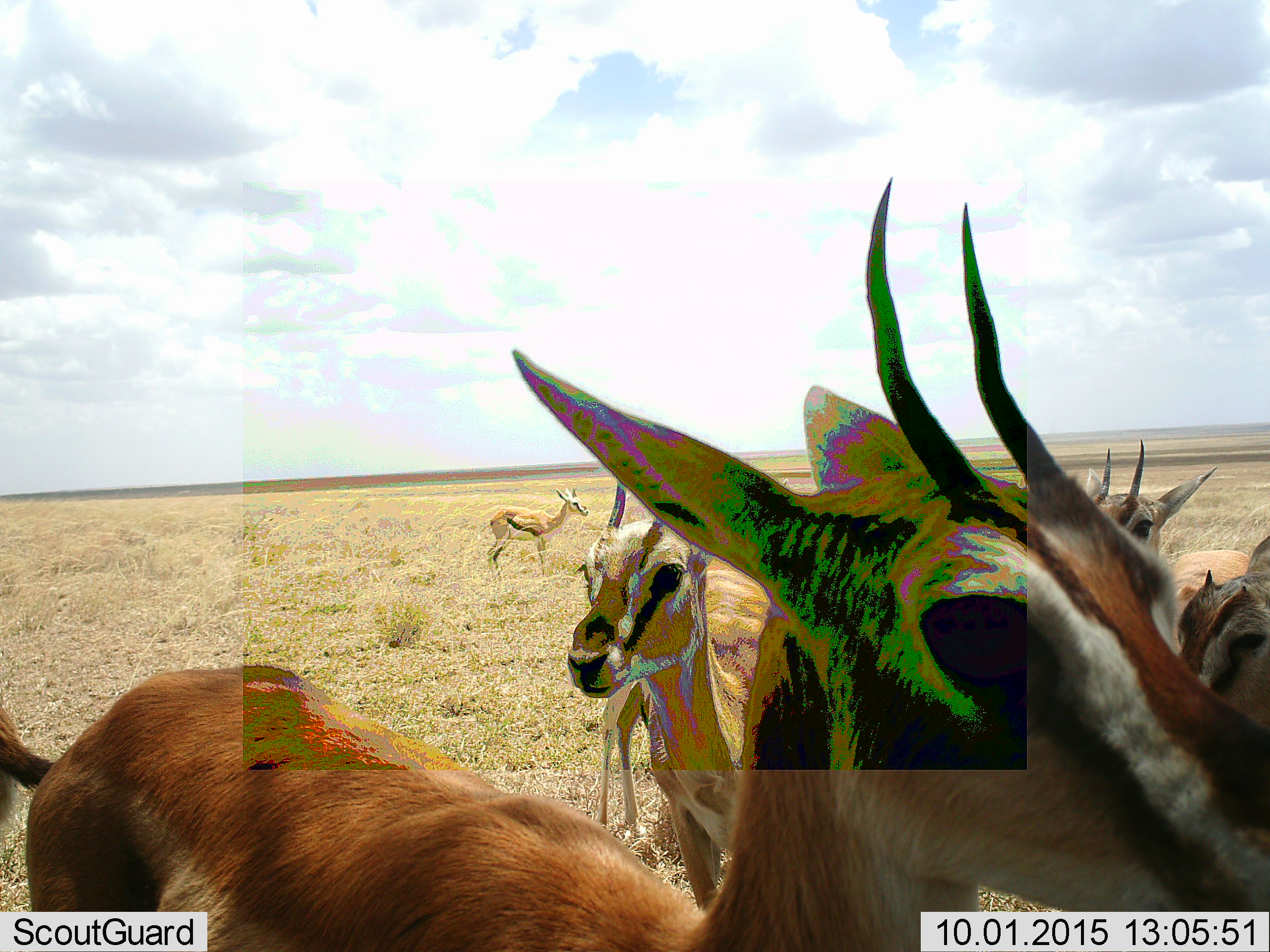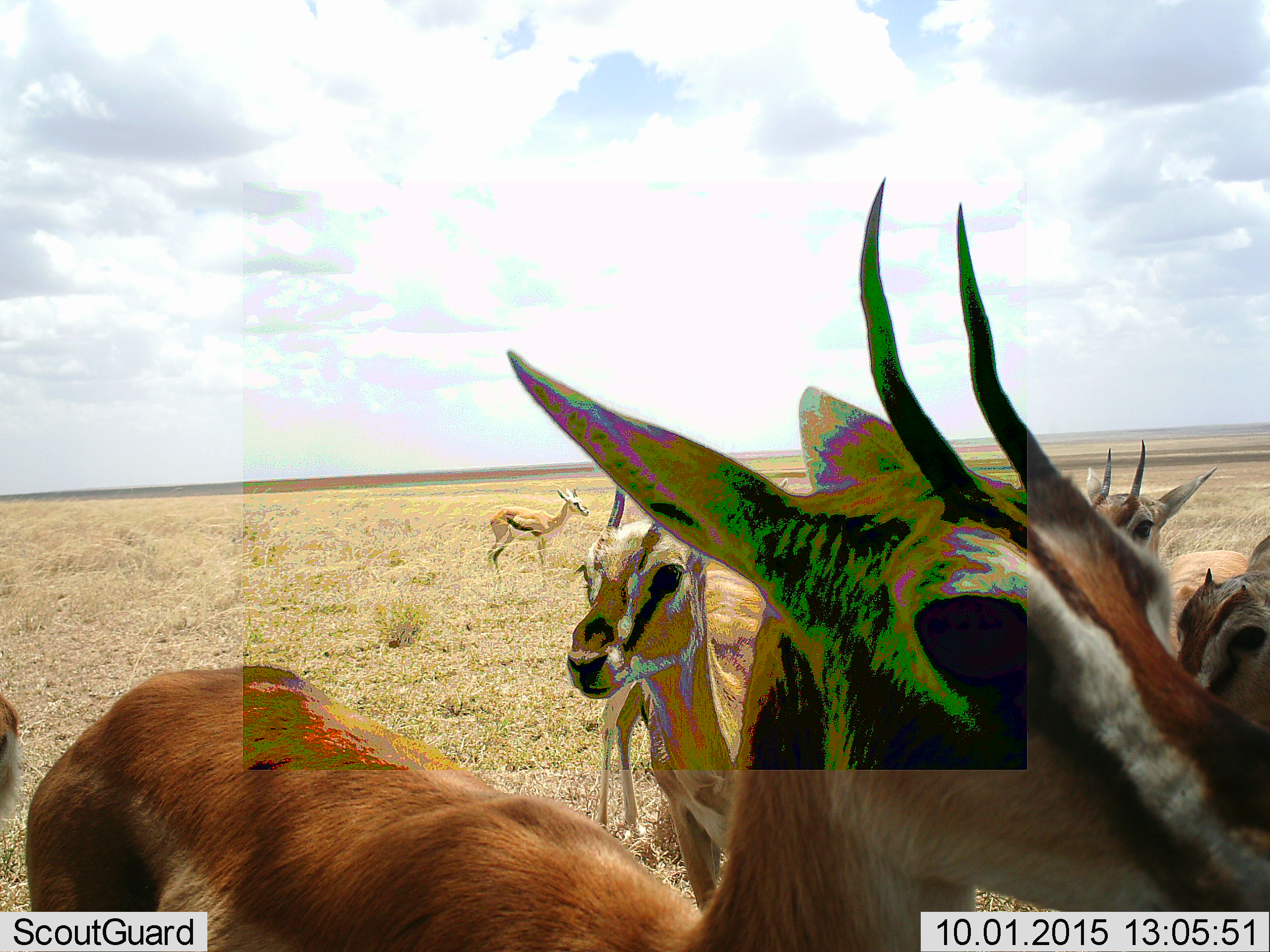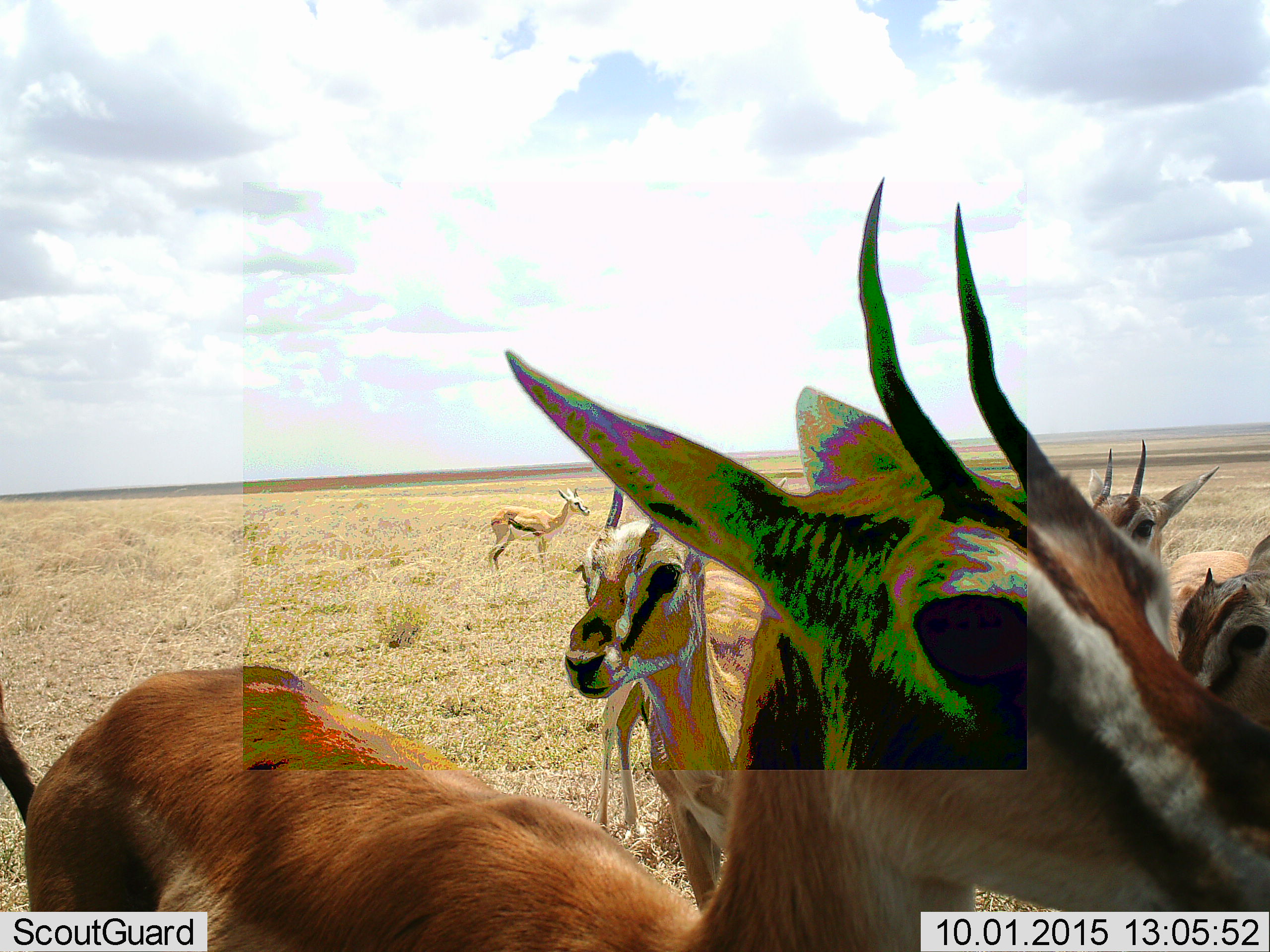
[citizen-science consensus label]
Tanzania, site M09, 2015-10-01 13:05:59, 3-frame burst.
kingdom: Animalia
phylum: Chordata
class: Mammalia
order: Artiodactyla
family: Bovidae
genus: Eudorcas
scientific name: Eudorcas thomsonii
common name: thomson's gazelle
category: gazellethomsons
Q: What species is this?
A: Gazellethomsons (thomson's gazelle) (Eudorcas thomsonii).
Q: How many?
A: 6.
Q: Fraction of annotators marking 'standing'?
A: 100%.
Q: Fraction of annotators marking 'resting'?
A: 0%.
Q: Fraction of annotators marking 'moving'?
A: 0%.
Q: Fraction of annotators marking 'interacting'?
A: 0%.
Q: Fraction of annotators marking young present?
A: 0%.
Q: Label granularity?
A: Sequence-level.